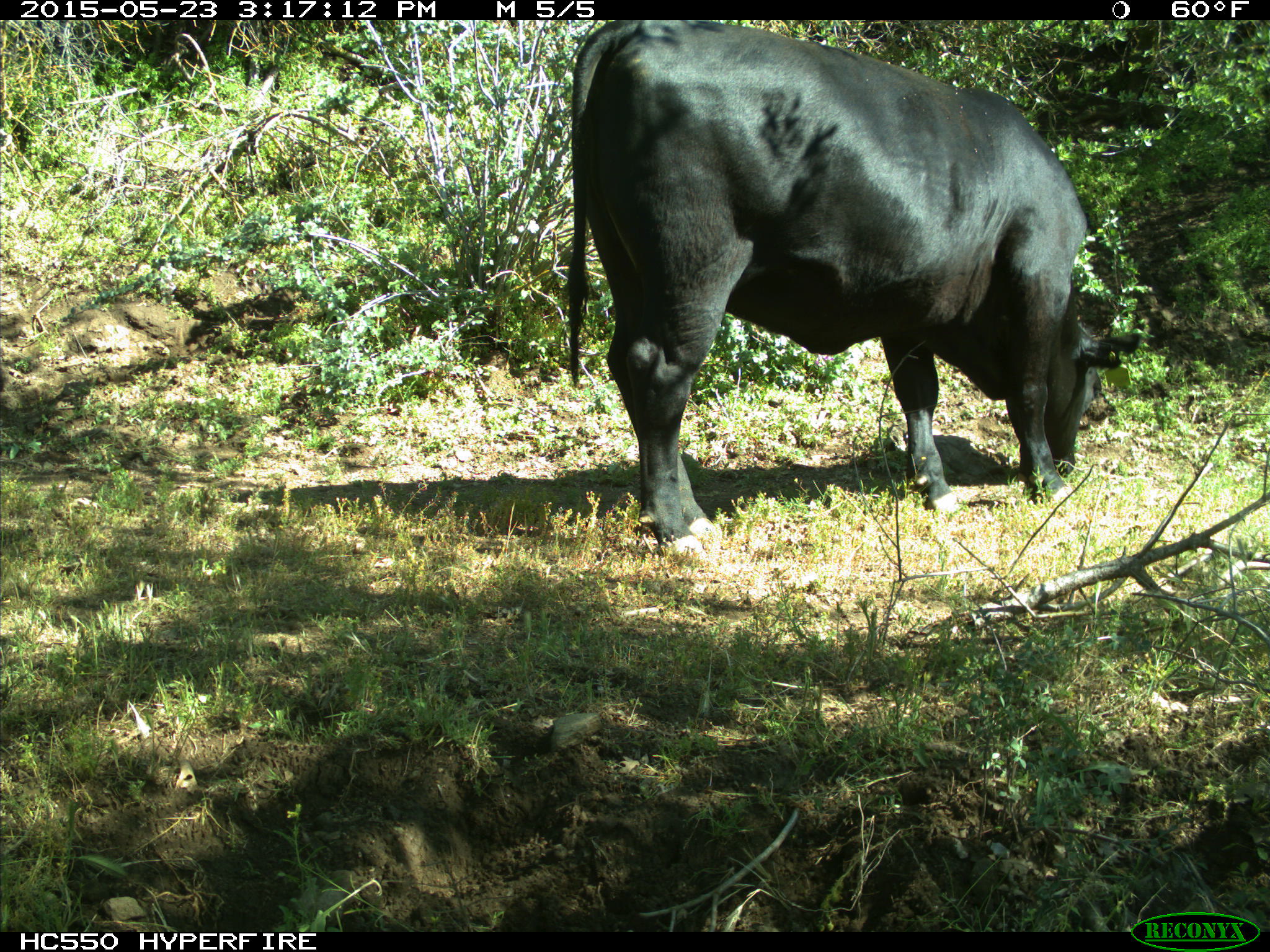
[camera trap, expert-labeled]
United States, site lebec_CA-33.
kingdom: Animalia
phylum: Chordata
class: Mammalia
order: Artiodactyla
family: Bovidae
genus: Bos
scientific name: Bos taurus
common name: domestic cow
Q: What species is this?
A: Bos taurus (domestic cow).